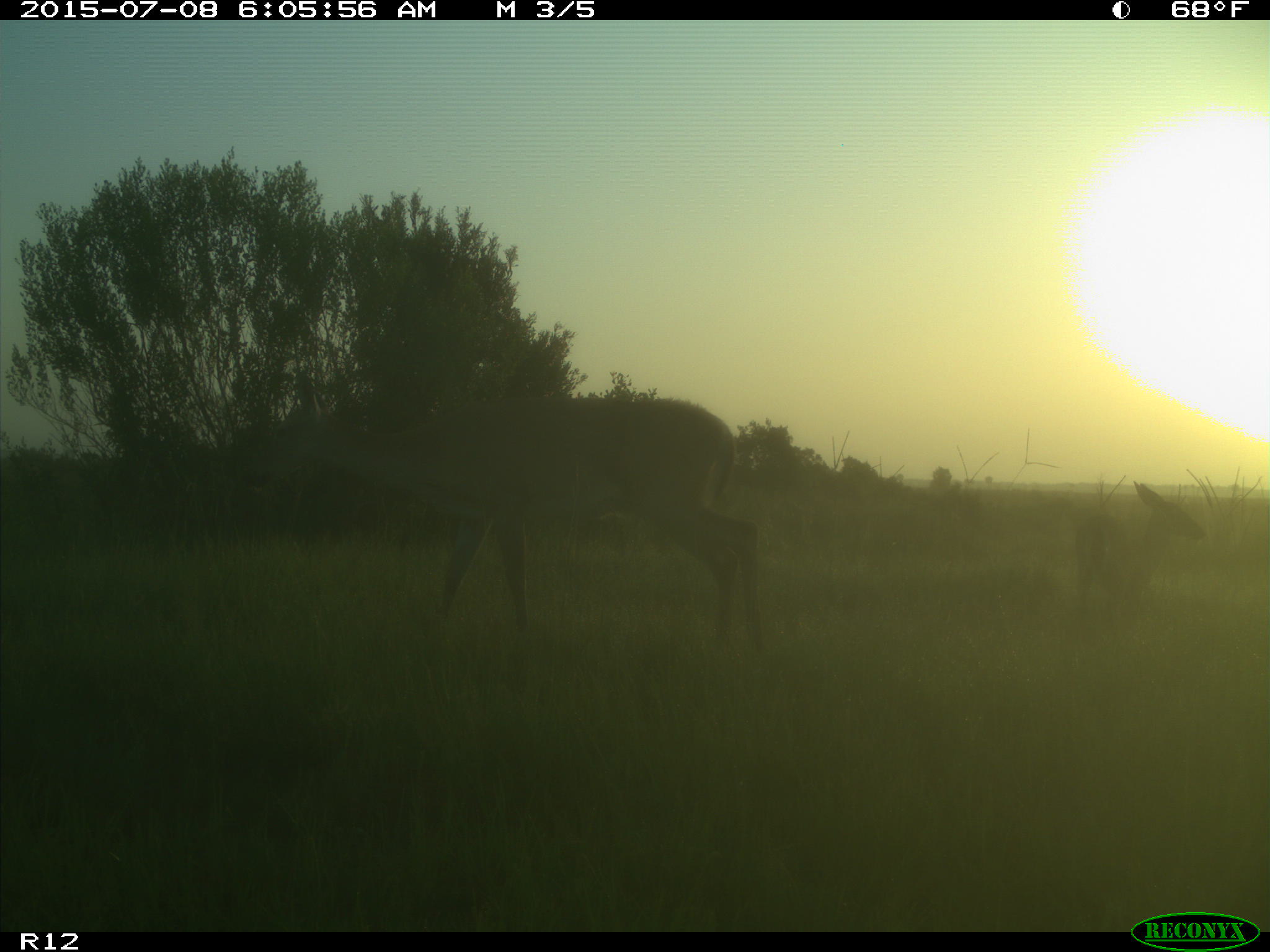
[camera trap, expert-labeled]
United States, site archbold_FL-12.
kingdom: Animalia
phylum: Chordata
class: Mammalia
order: Artiodactyla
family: Cervidae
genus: Odocoileus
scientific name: Odocoileus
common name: deer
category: unidentified deer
Unidentified deer (deer) (Odocoileus).